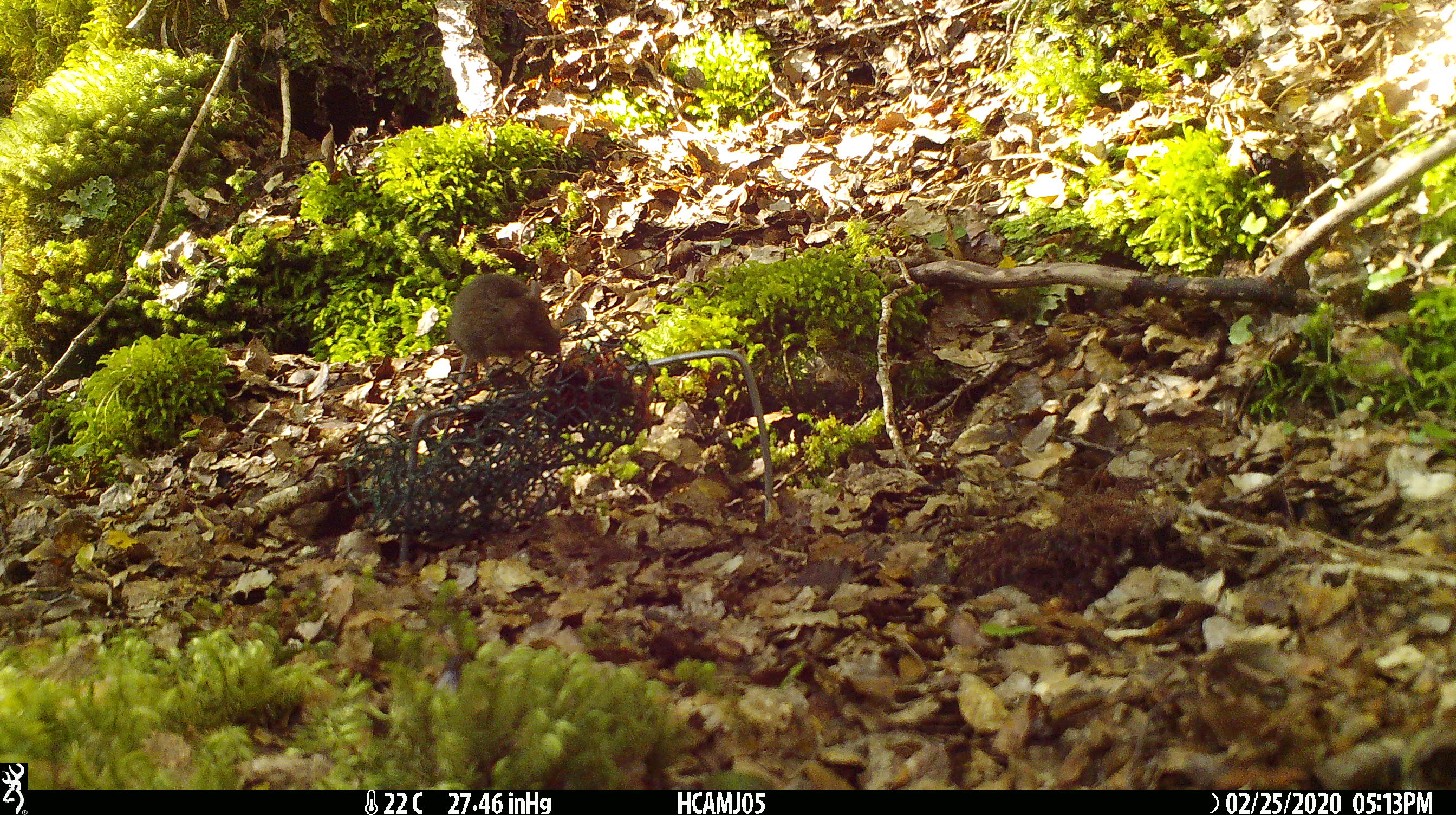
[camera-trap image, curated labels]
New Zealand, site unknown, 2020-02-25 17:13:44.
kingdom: Animalia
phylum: Chordata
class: Mammalia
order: Rodentia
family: Muridae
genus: Mus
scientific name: Mus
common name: mouse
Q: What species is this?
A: Mouse (Mus).